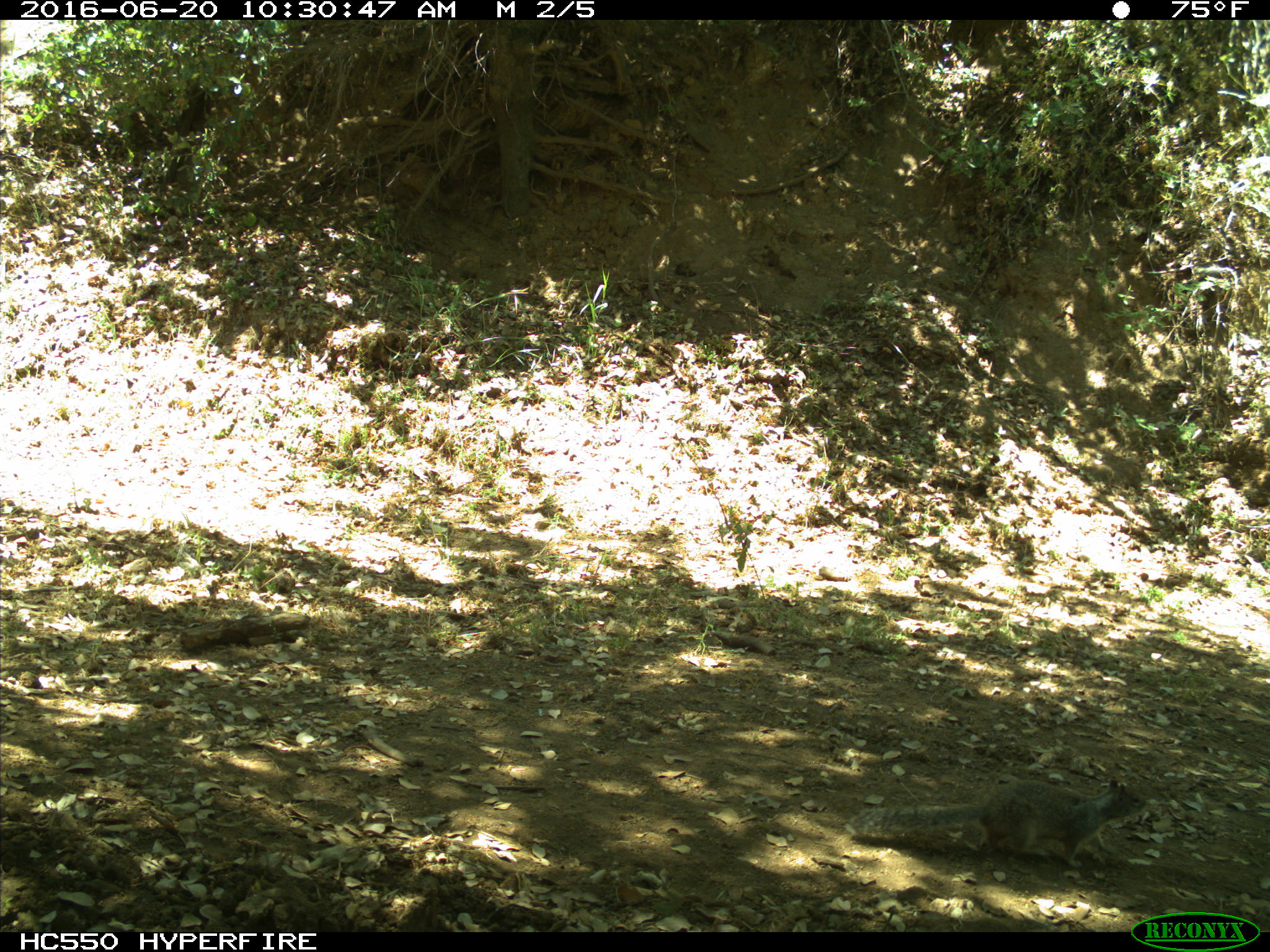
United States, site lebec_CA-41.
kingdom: Animalia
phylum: Chordata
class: Mammalia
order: Rodentia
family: Sciuridae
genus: Otospermophilus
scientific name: Otospermophilus beecheyi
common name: california ground squirrel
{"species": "Otospermophilus beecheyi (california ground squirrel)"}